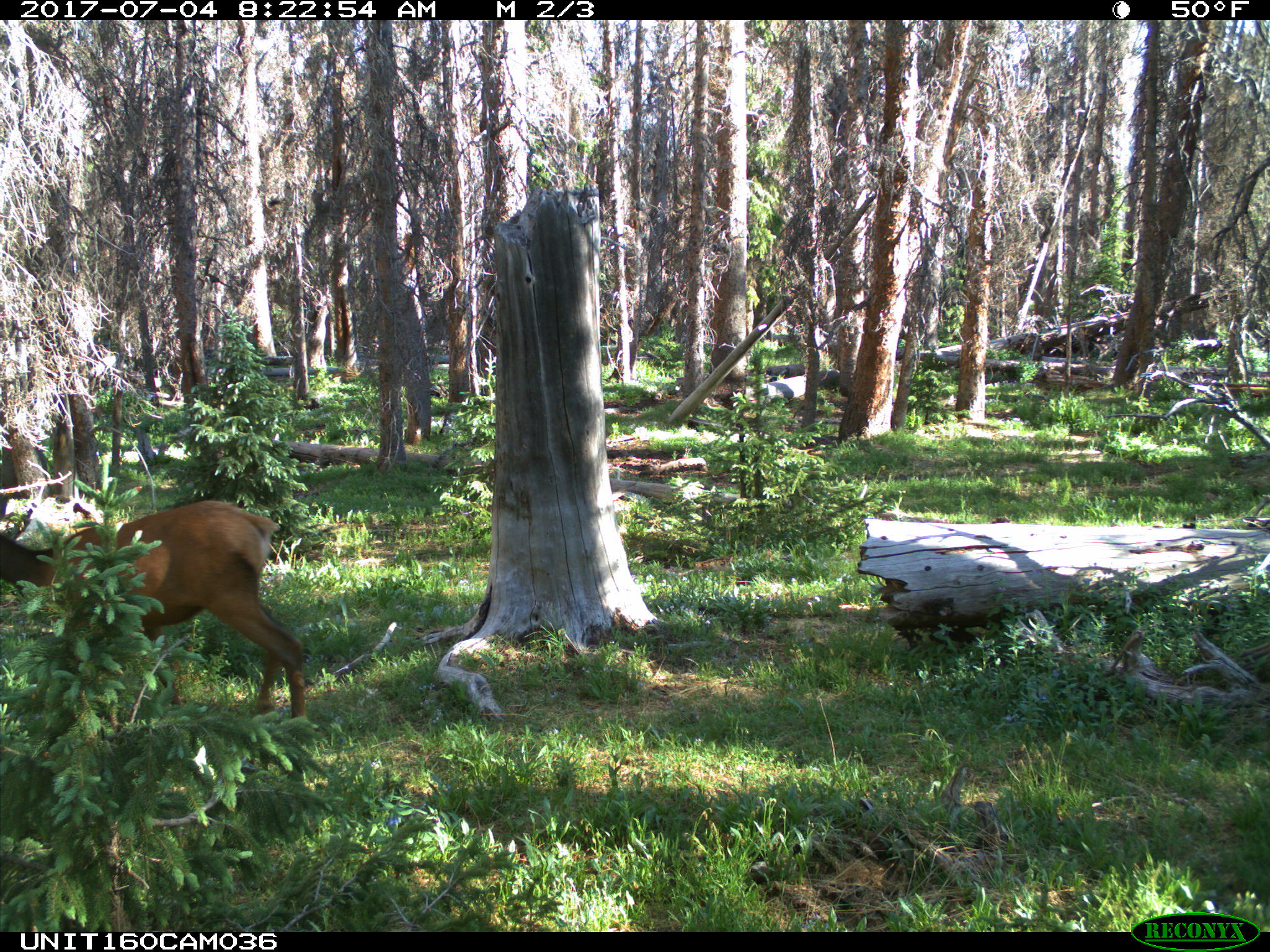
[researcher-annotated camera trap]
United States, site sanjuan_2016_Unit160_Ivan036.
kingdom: Animalia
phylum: Chordata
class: Mammalia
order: Artiodactyla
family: Cervidae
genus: Cervus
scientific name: Cervus elaphus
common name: red deer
Cervus elaphus (red deer).